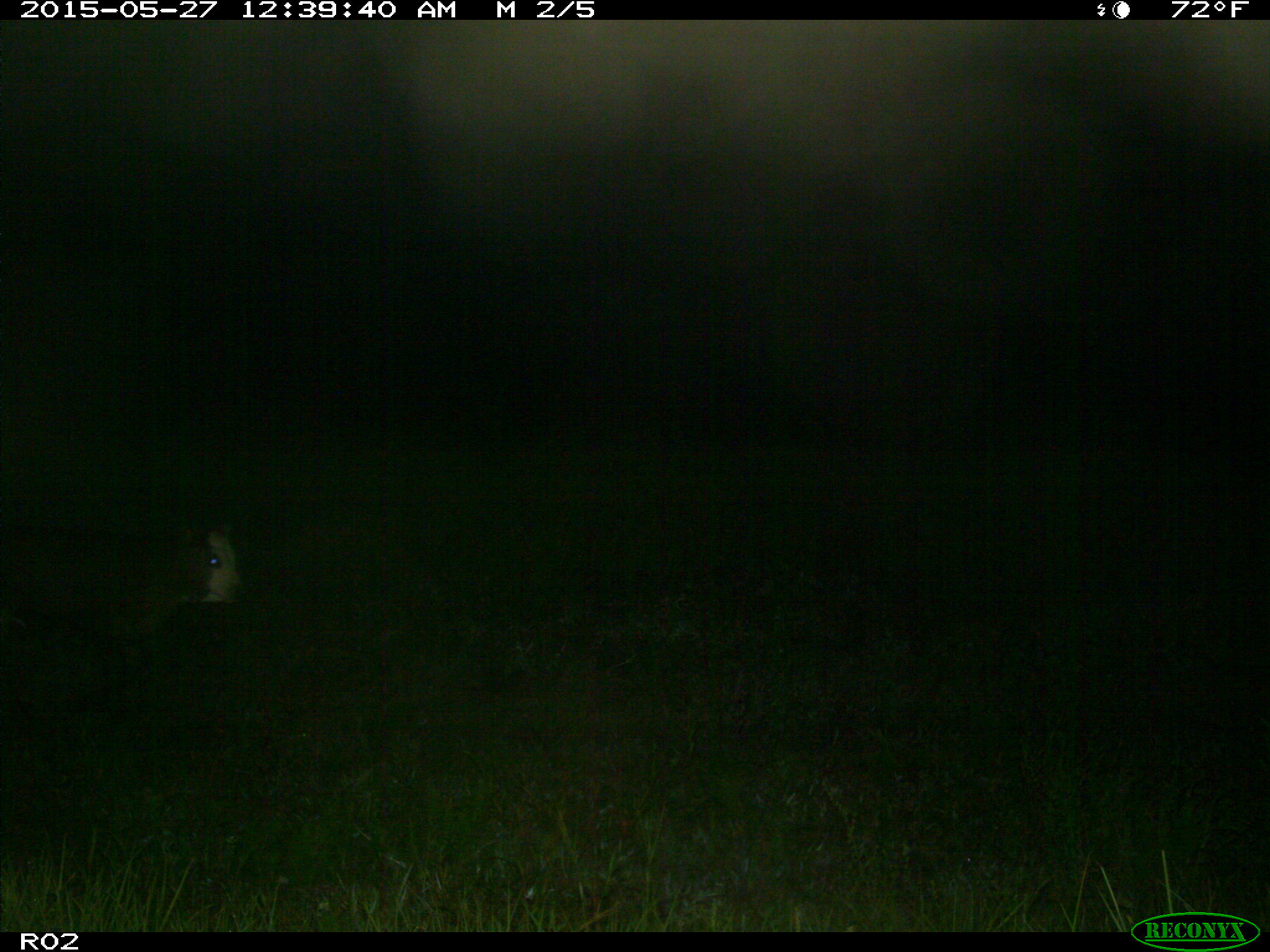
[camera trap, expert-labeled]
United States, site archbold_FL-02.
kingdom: Animalia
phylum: Chordata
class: Mammalia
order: Artiodactyla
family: Bovidae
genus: Bos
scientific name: Bos taurus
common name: domestic cow